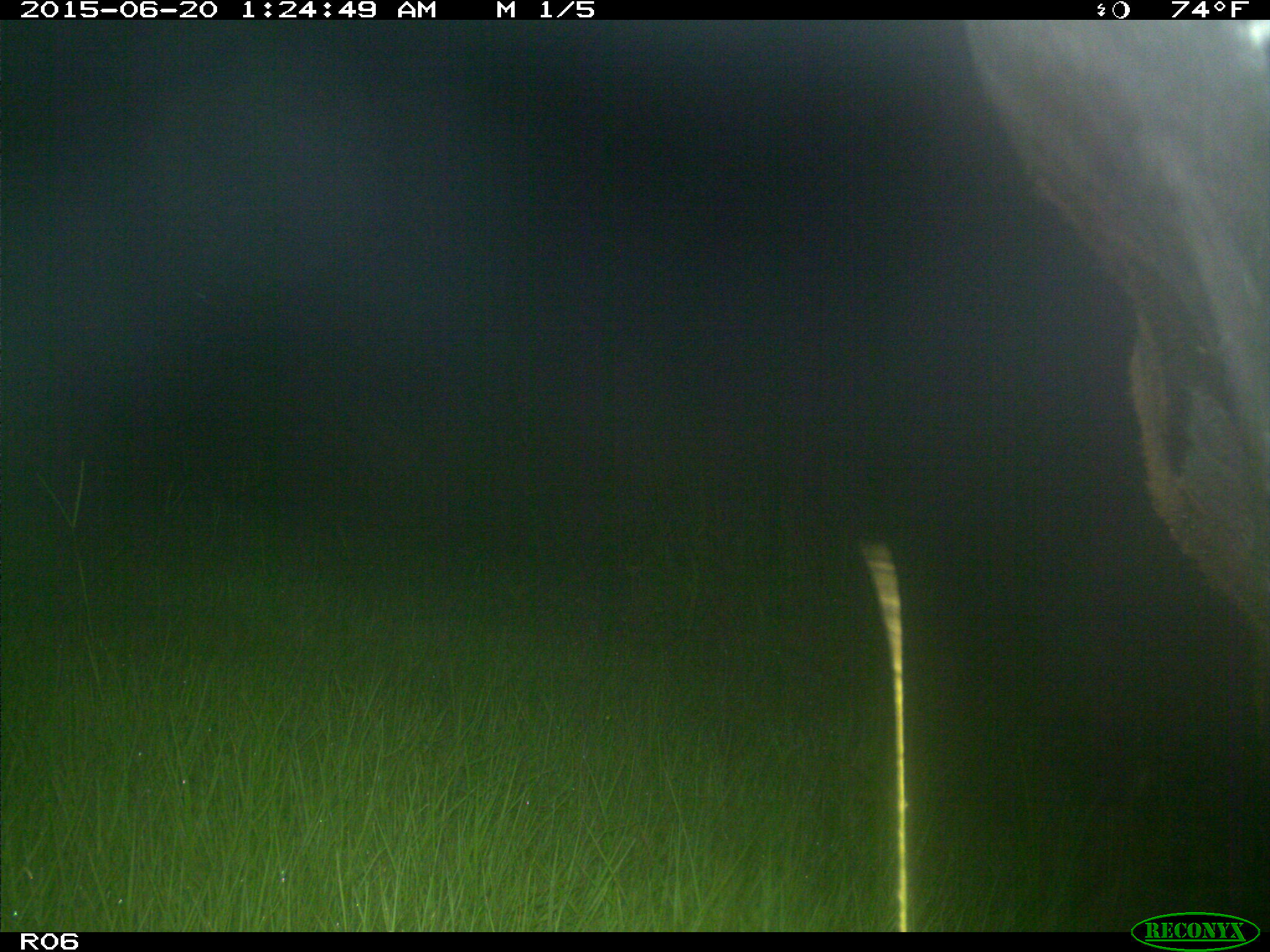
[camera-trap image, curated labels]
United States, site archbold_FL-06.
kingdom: Animalia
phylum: Chordata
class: Mammalia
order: Artiodactyla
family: Bovidae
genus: Bos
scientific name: Bos taurus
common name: domestic cow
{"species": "Bos taurus (domestic cow)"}